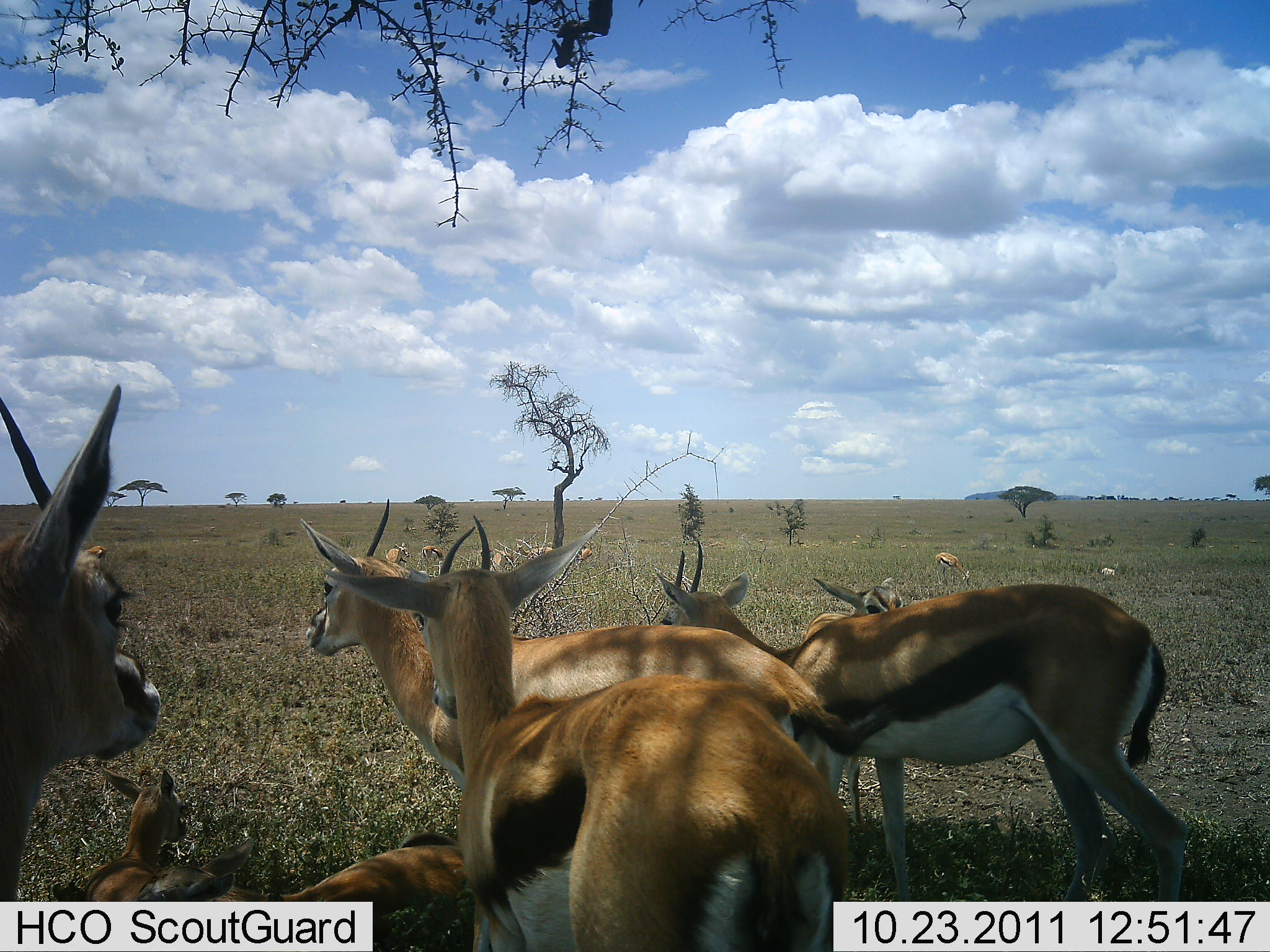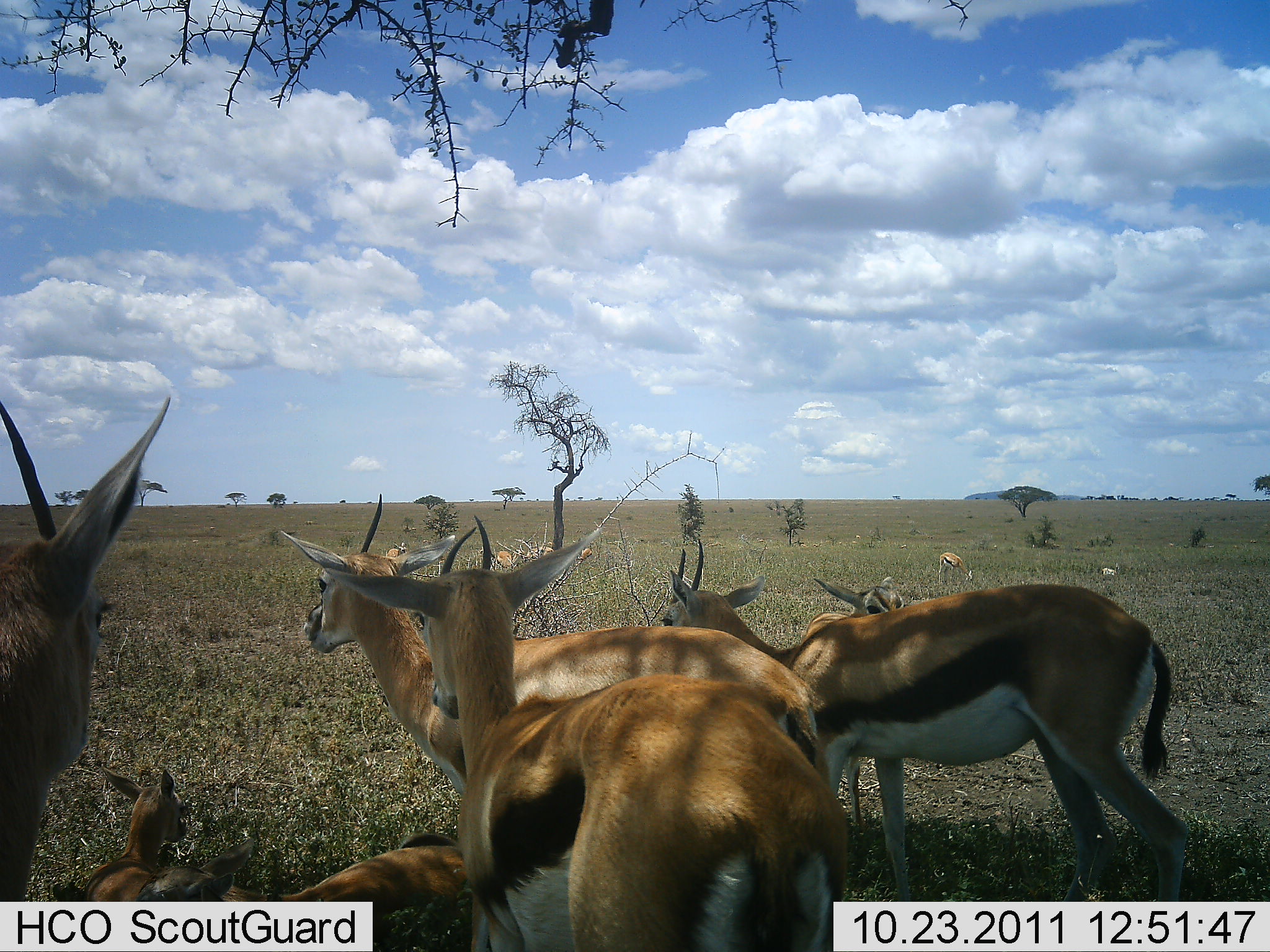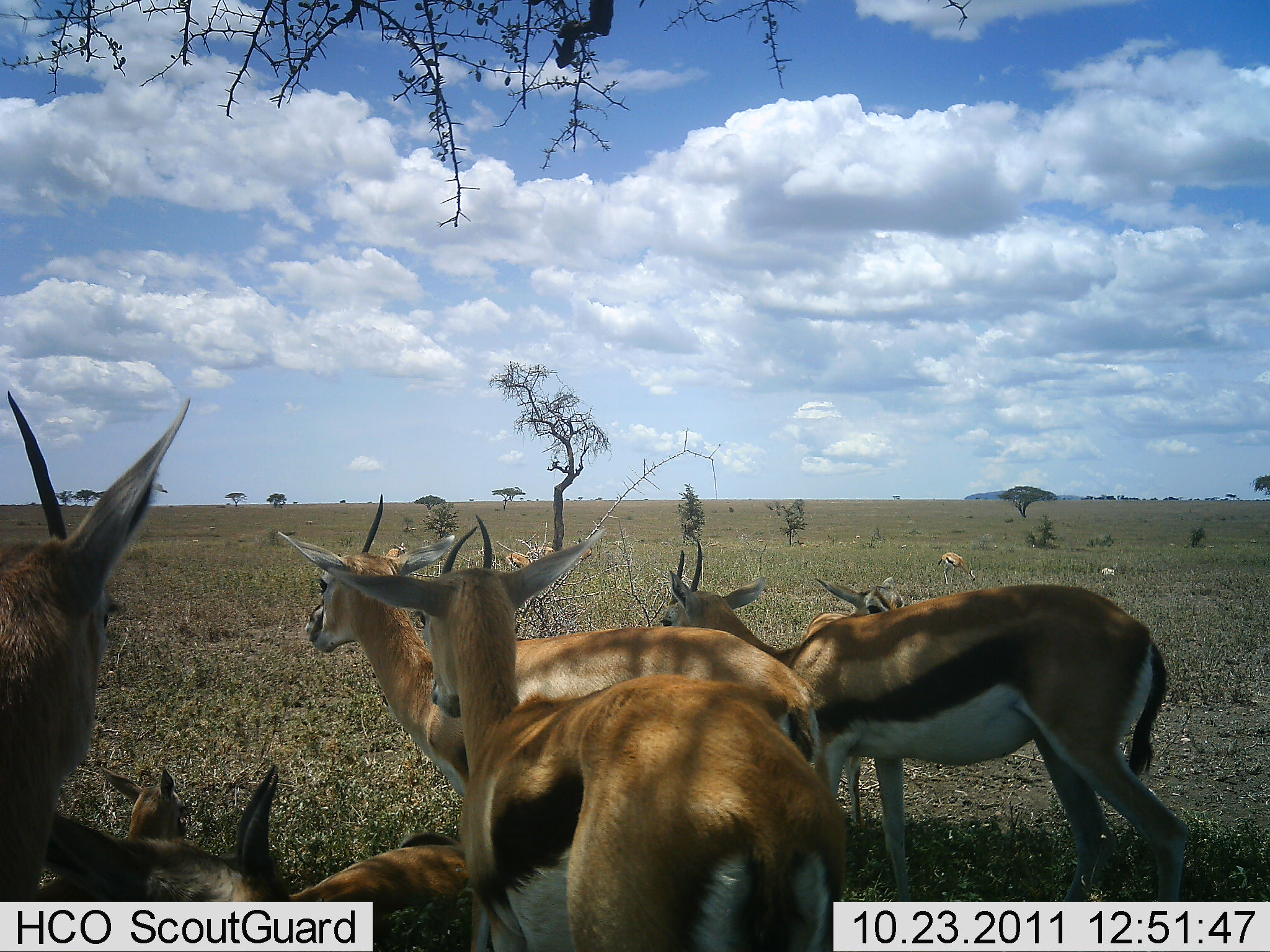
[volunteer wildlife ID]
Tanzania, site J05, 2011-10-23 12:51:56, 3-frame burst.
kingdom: Animalia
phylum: Chordata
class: Mammalia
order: Artiodactyla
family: Bovidae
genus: Eudorcas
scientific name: Eudorcas thomsonii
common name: thomson's gazelle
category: gazellethomsons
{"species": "gazellethomsons (thomson's gazelle) (Eudorcas thomsonii)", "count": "8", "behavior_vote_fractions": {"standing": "75%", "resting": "75%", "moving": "12%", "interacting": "6%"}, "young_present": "56%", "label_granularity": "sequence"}